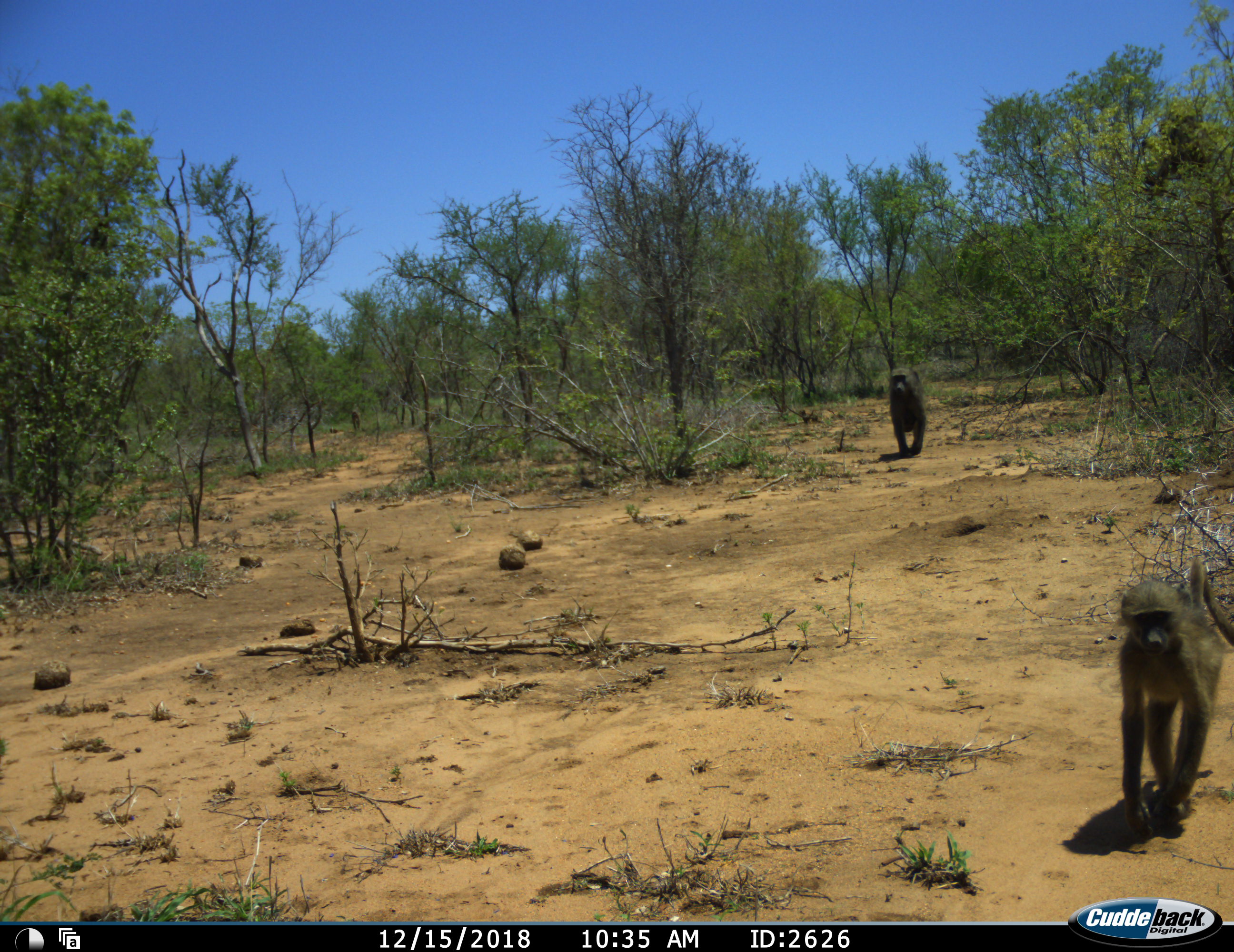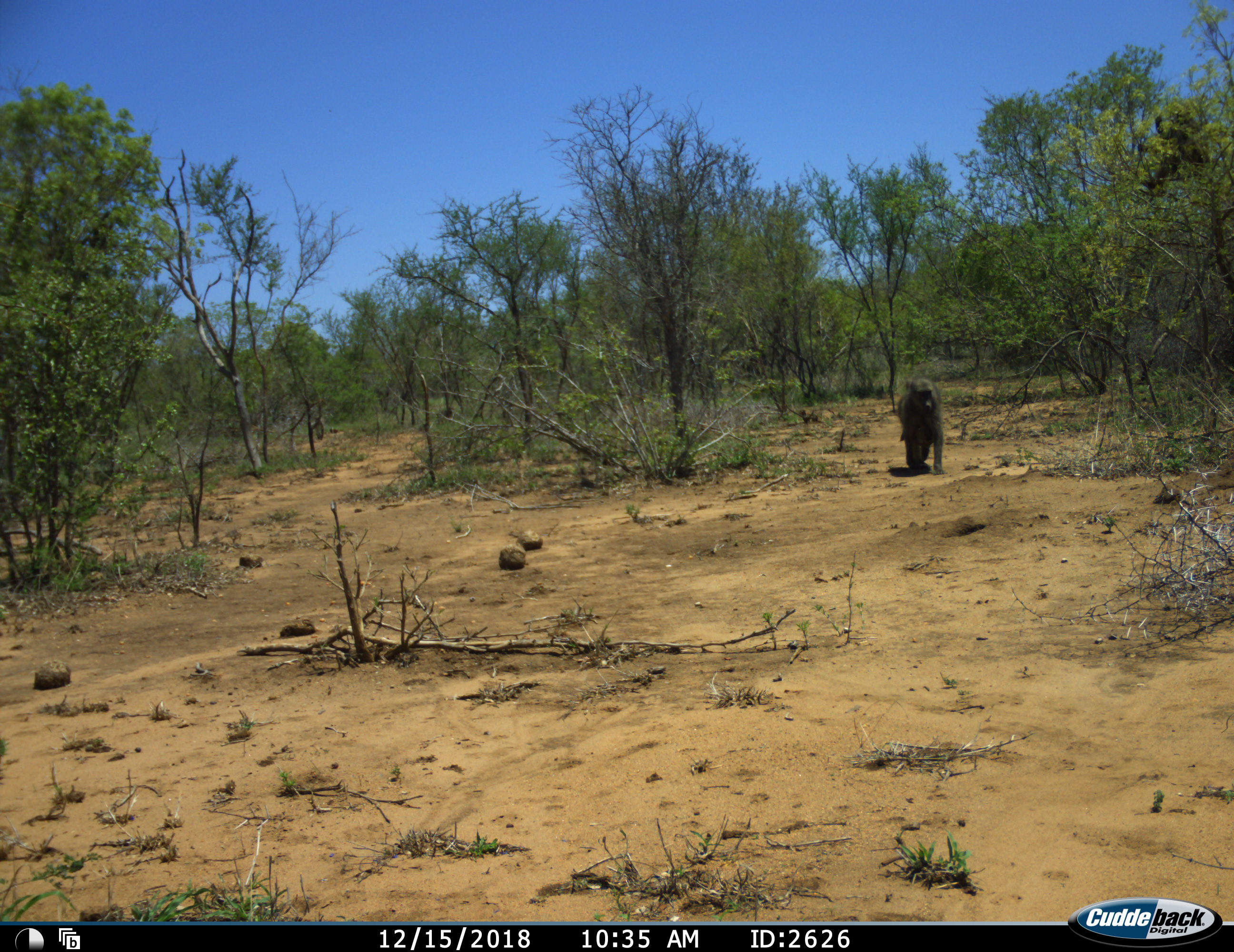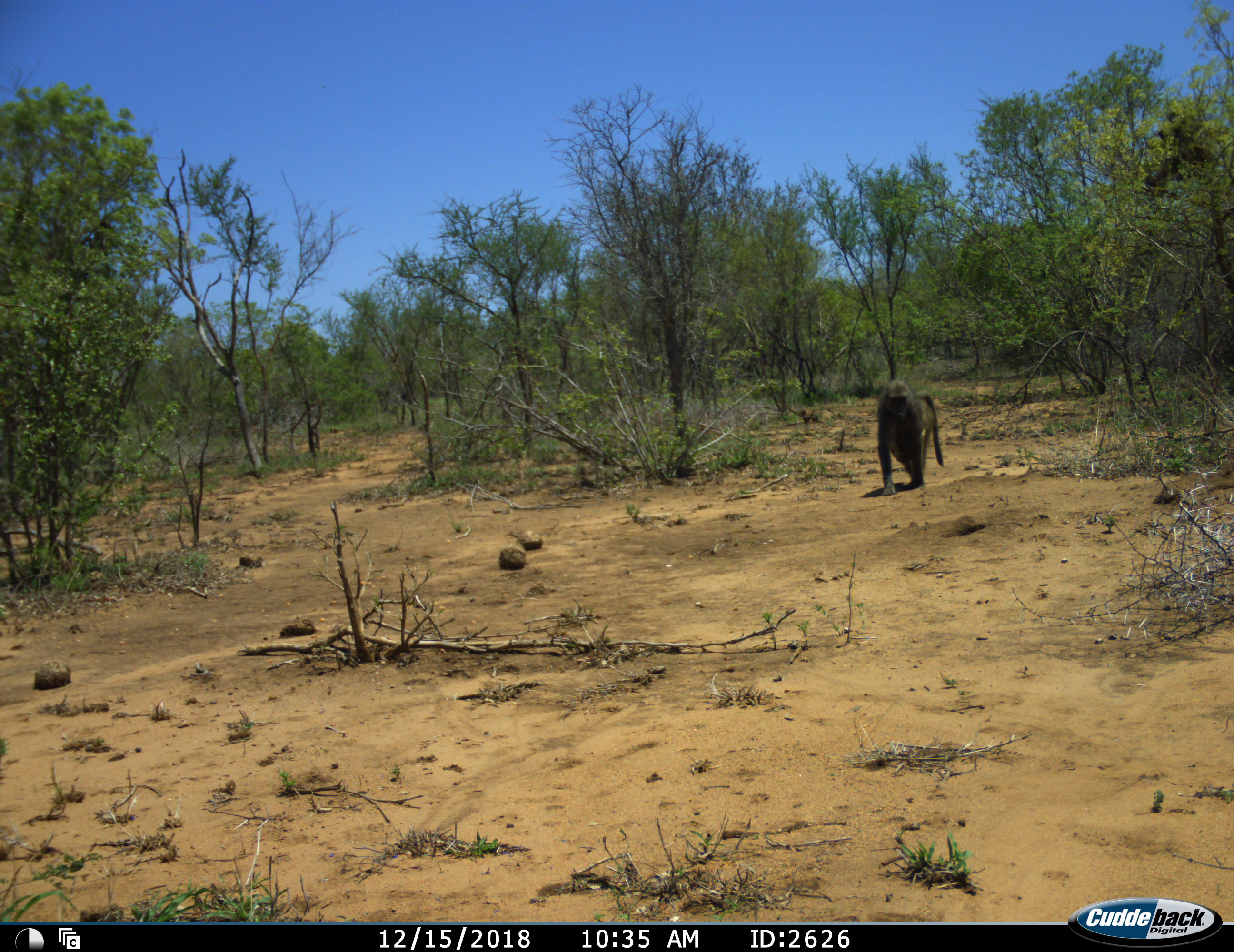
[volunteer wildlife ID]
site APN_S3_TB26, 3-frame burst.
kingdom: Animalia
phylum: Chordata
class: Mammalia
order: Primates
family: Cercopithecidae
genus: Papio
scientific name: Papio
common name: baboon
Baboon (Papio), count 2. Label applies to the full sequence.